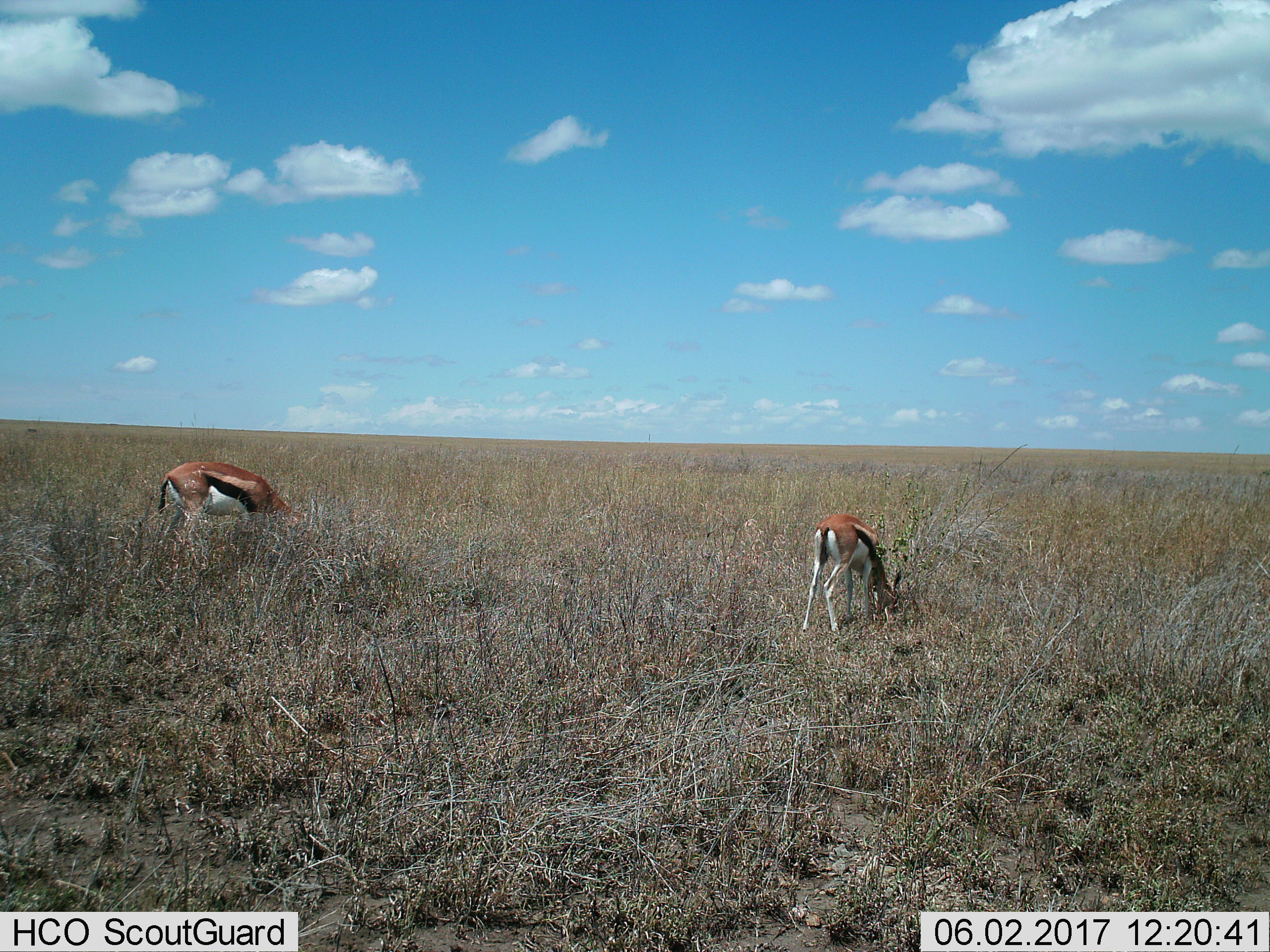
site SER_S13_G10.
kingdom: Animalia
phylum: Chordata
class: Mammalia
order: Artiodactyla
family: Bovidae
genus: Eudorcas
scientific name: Eudorcas thomsonii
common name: thomson's gazelle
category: gazellethomsons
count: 2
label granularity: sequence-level